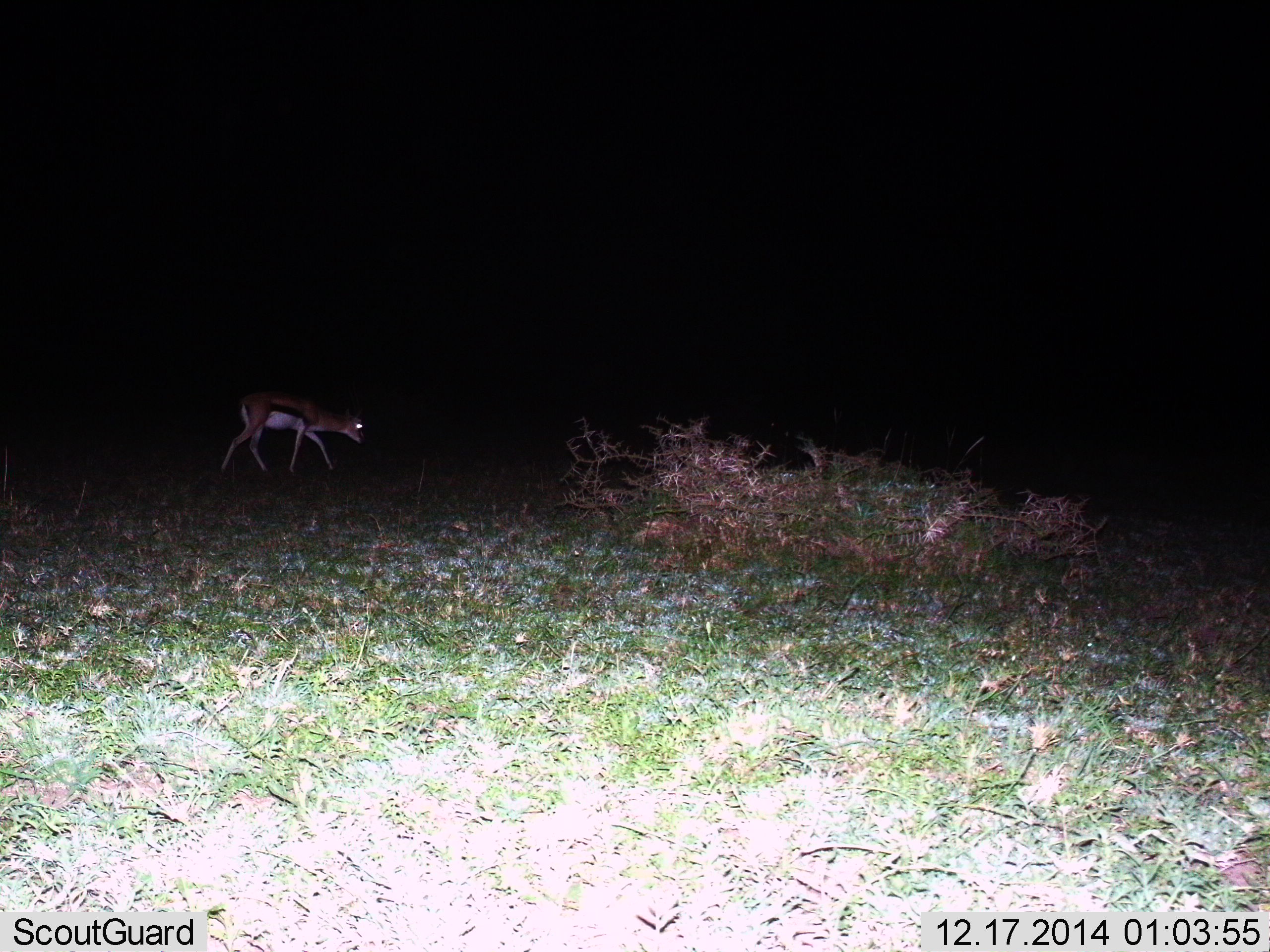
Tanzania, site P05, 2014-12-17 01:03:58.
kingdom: Animalia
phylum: Chordata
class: Mammalia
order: Artiodactyla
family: Bovidae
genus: Eudorcas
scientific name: Eudorcas thomsonii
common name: thomson's gazelle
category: gazellethomsons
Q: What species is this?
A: Gazellethomsons (thomson's gazelle) (Eudorcas thomsonii).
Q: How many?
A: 1.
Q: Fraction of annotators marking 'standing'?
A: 10%.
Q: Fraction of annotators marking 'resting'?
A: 0%.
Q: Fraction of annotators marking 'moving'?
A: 100%.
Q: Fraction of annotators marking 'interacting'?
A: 0%.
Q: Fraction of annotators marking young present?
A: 0%.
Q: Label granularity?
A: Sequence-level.